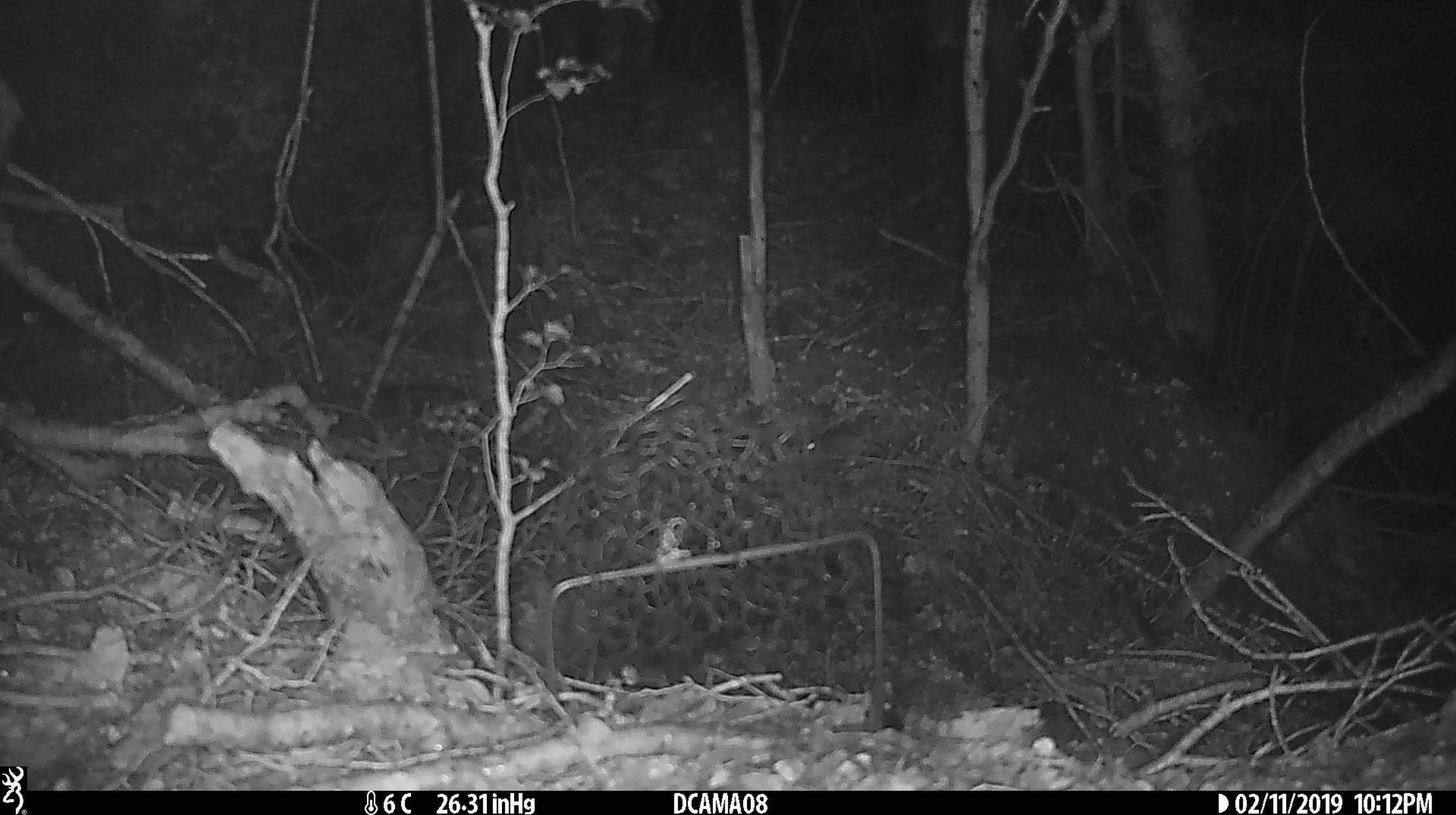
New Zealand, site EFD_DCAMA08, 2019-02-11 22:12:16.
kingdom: Animalia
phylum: Chordata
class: Mammalia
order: Rodentia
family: Muridae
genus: Mus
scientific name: Mus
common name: mouse